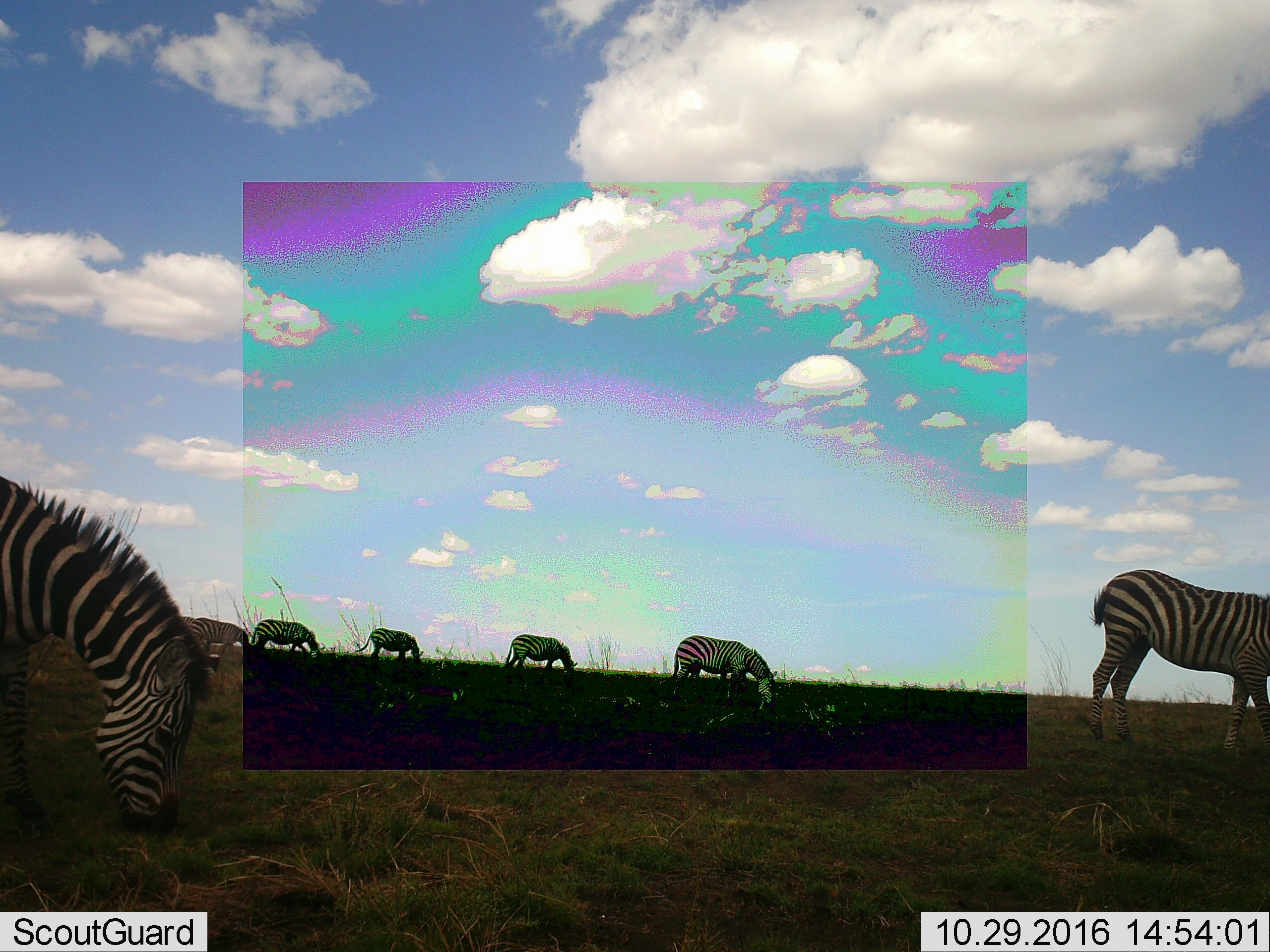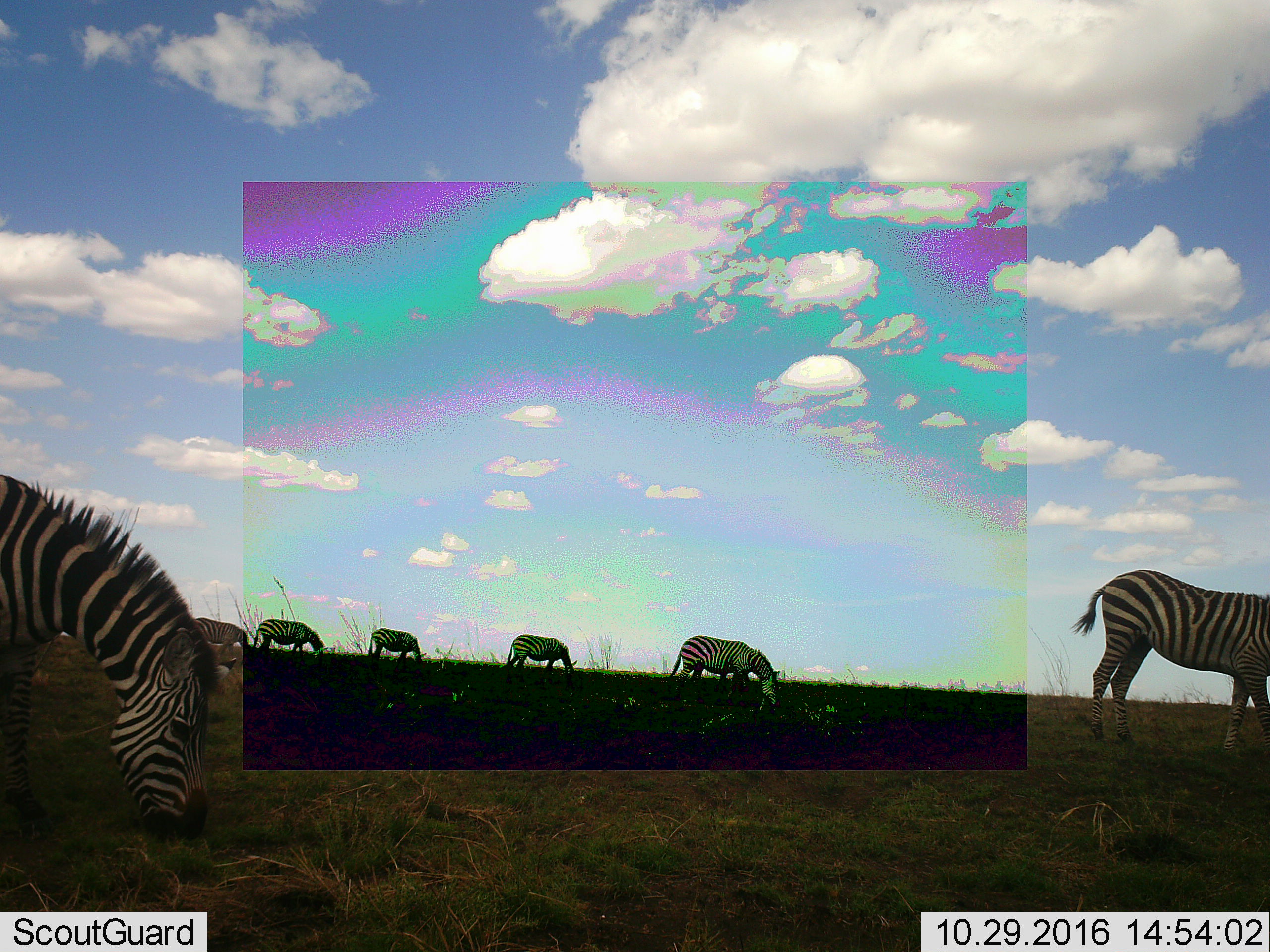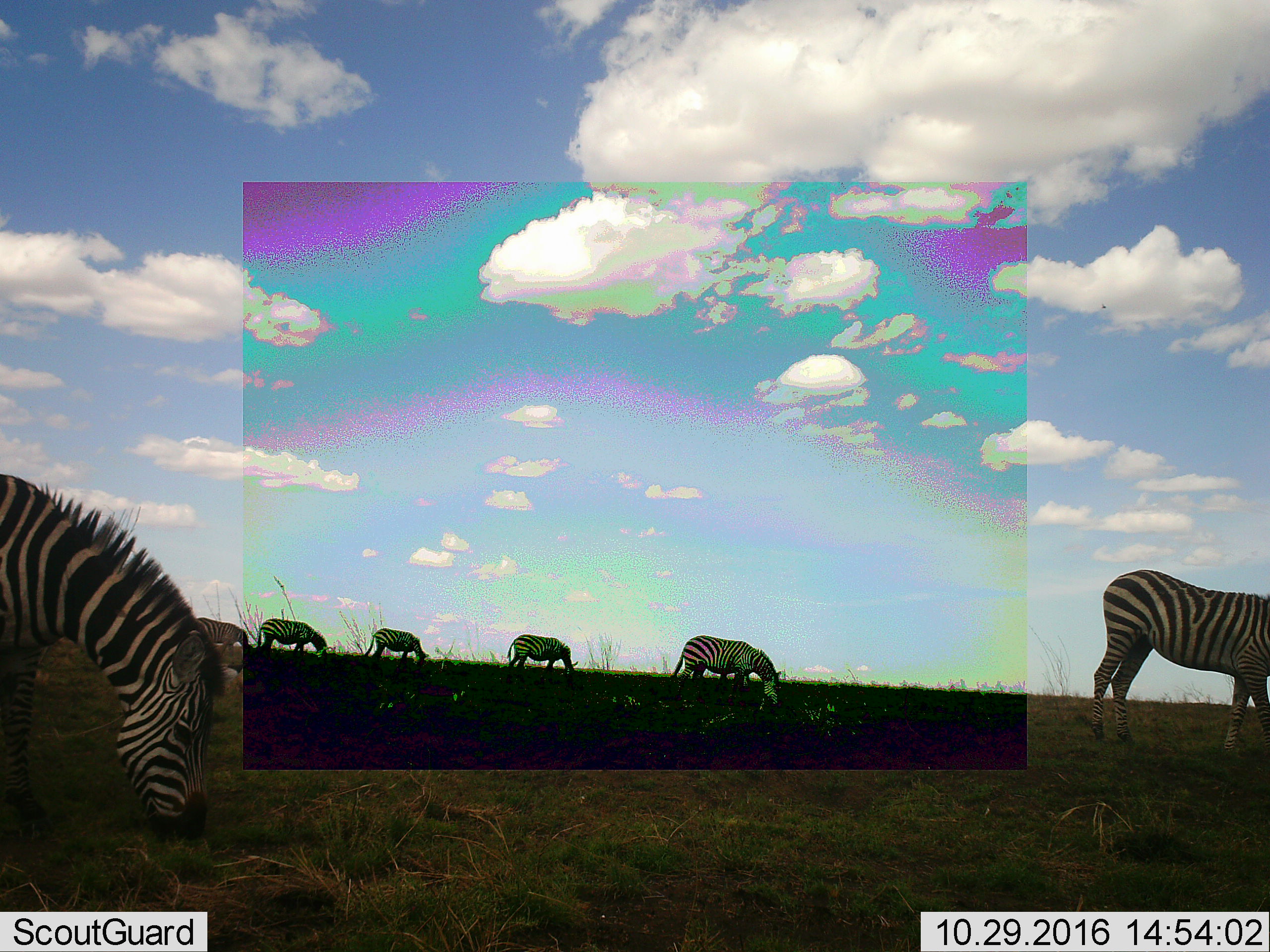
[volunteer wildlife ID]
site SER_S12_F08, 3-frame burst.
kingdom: Animalia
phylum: Chordata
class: Mammalia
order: Perissodactyla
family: Equidae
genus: Equus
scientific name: Equus quagga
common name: plains zebra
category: zebraplains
Zebraplains (plains zebra) (Equus quagga), count 8. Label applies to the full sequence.